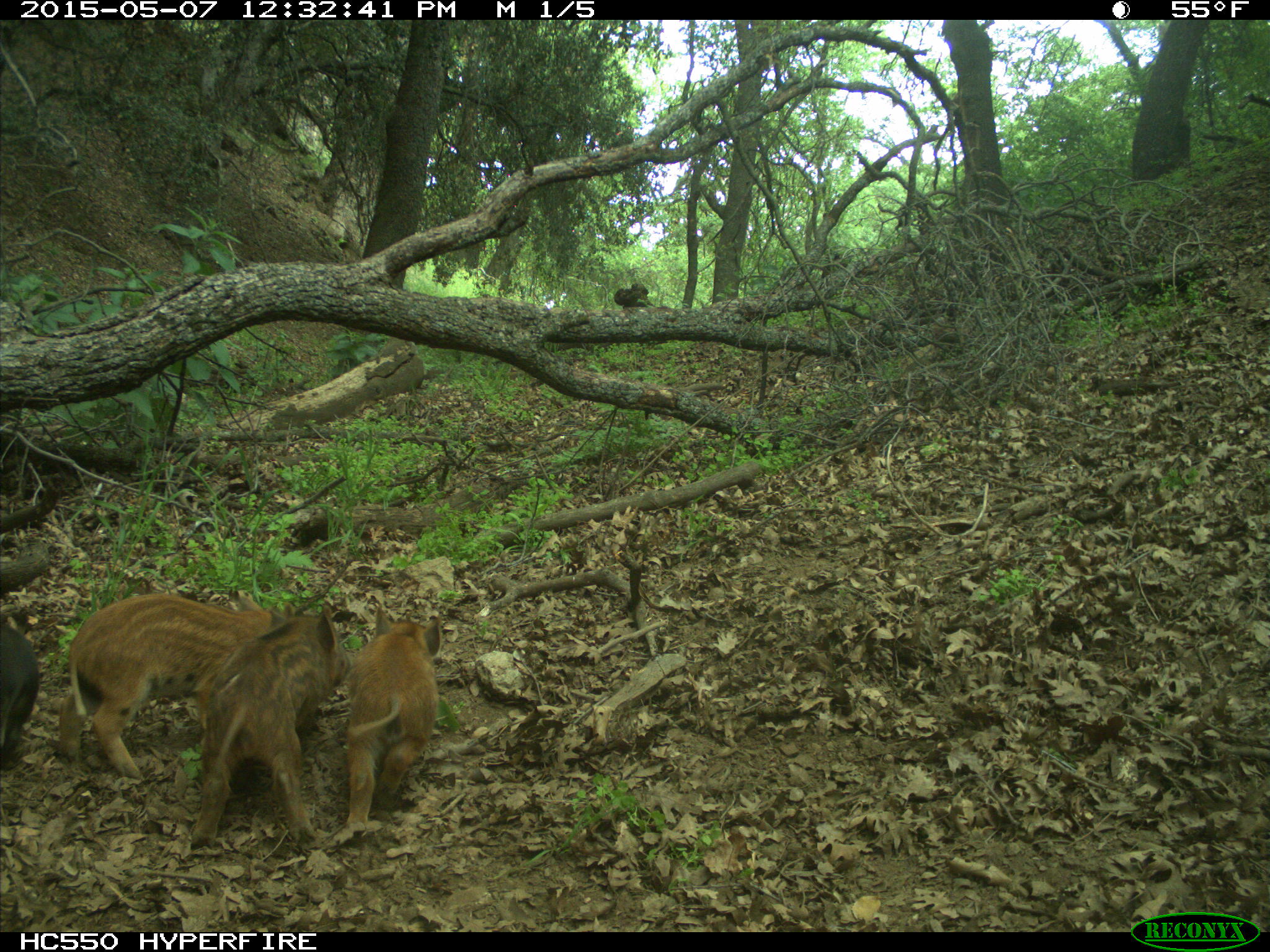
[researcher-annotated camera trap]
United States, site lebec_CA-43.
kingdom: Animalia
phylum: Chordata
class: Mammalia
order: Artiodactyla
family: Suidae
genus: Sus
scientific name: Sus scrofa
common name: wild boar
Sus scrofa (wild boar).